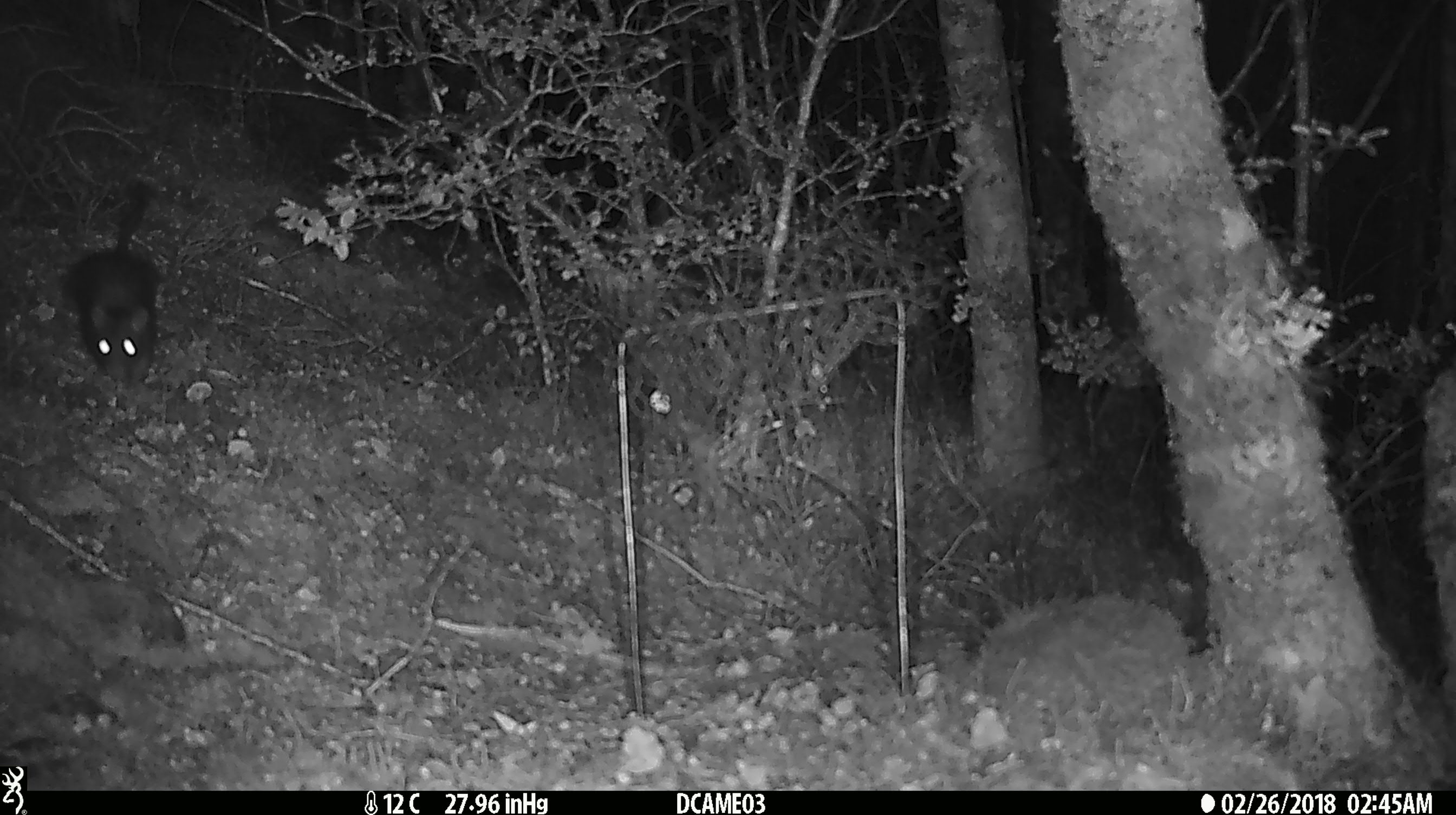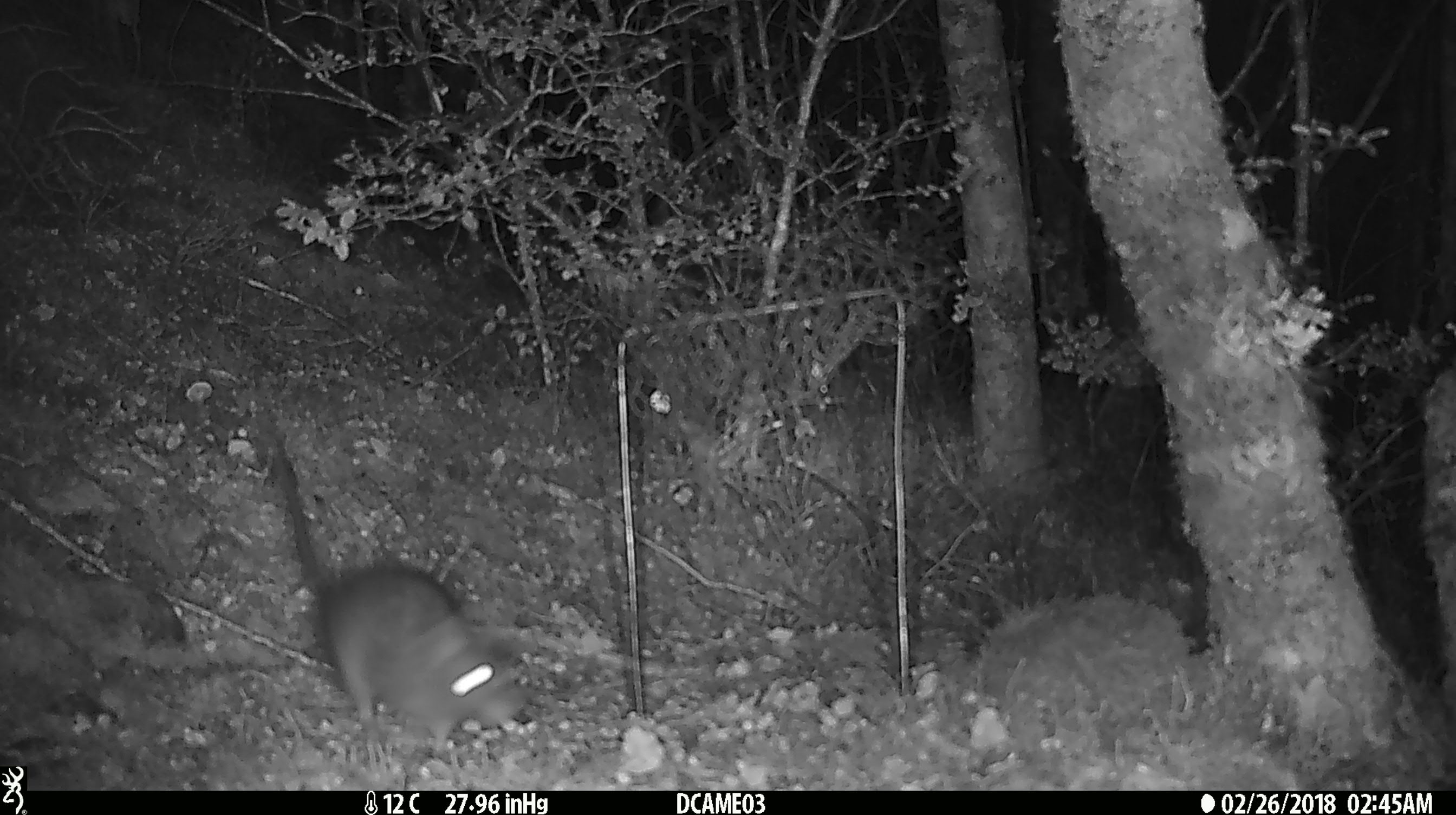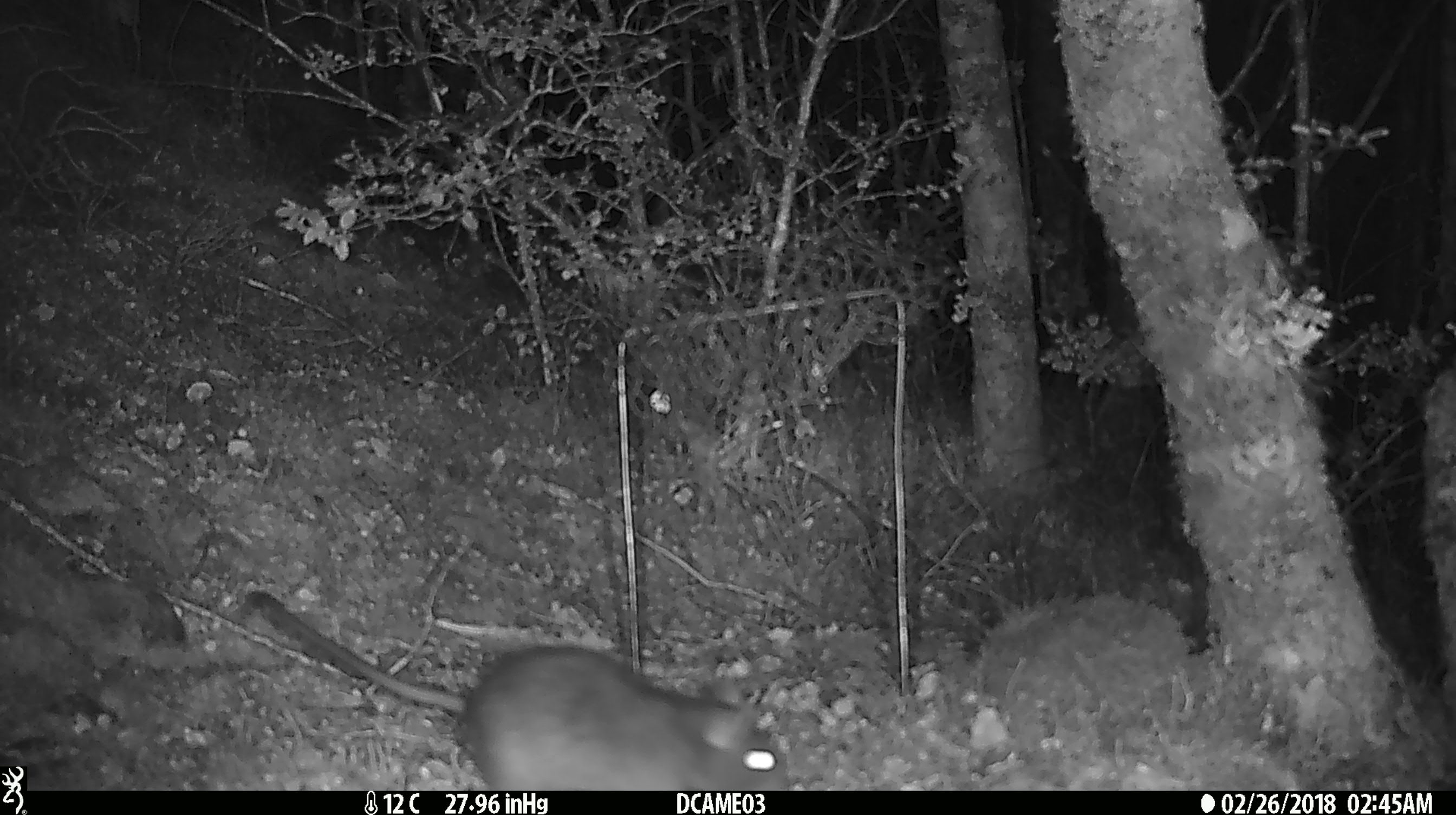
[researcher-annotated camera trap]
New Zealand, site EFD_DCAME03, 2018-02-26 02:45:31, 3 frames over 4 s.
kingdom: Animalia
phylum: Chordata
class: Mammalia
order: Rodentia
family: Muridae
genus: Rattus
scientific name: Rattus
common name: rat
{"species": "rat (Rattus)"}